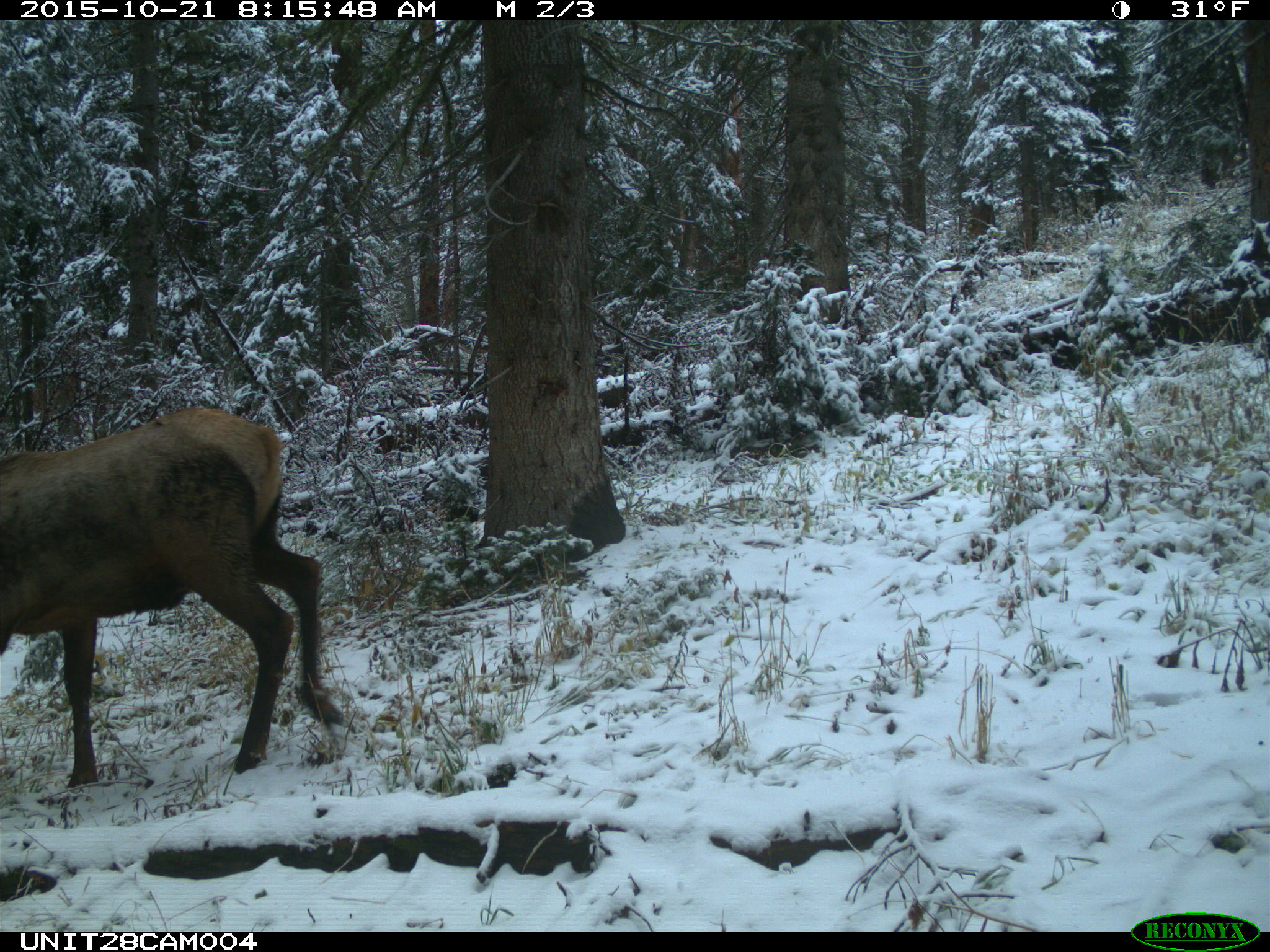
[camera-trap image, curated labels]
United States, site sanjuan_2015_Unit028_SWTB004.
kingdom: Animalia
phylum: Chordata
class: Mammalia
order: Artiodactyla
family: Cervidae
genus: Cervus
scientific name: Cervus elaphus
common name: red deer